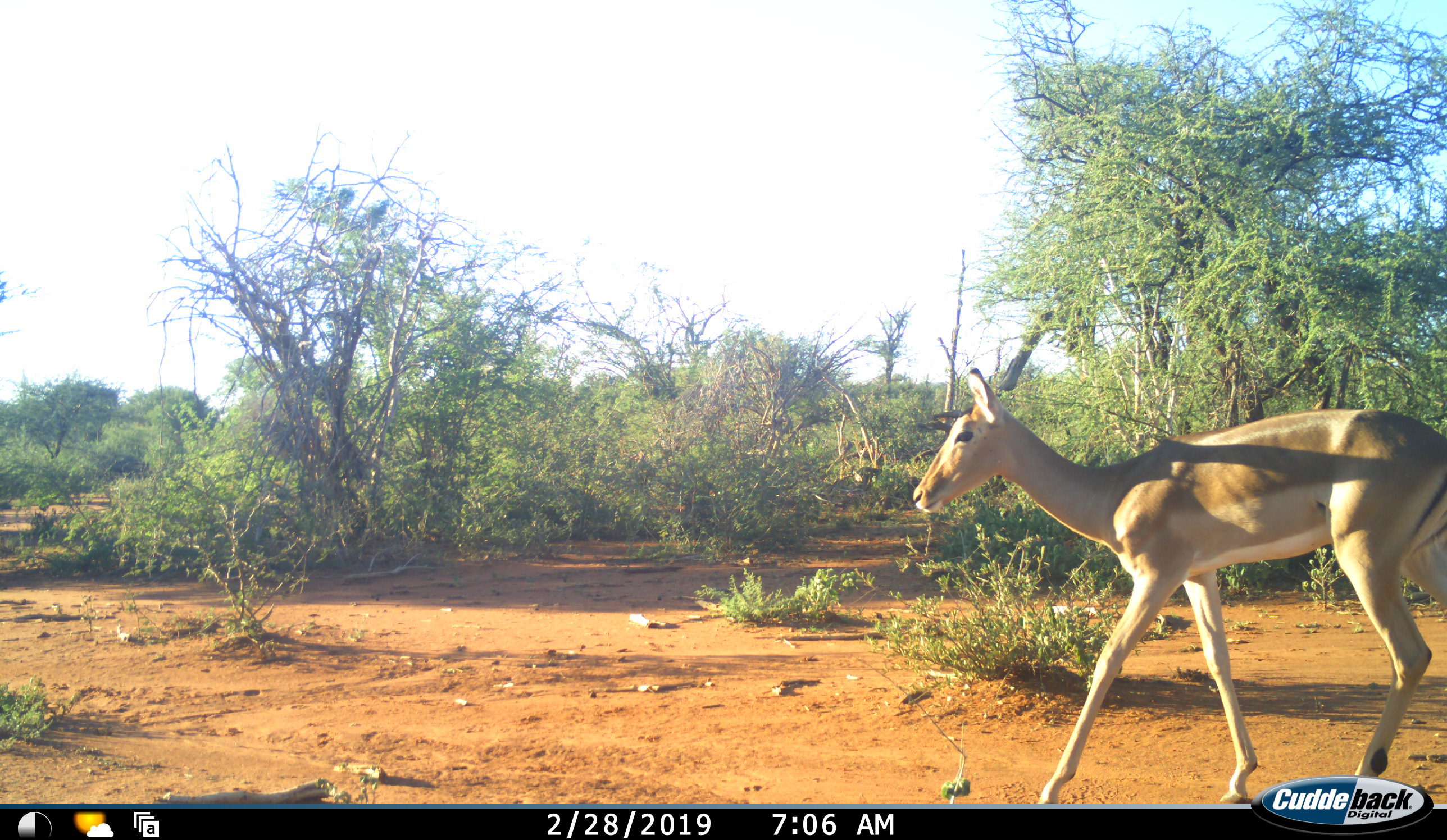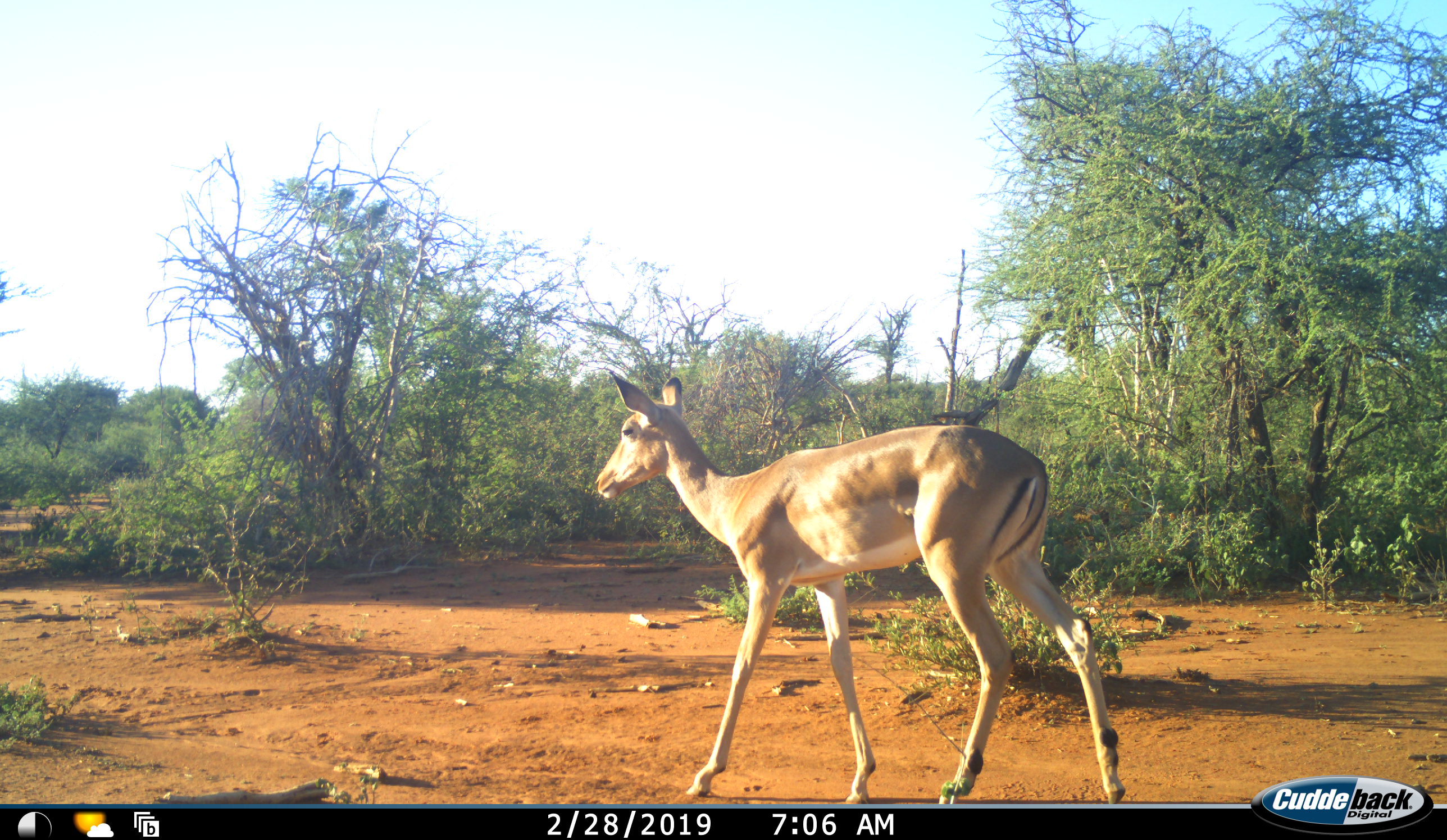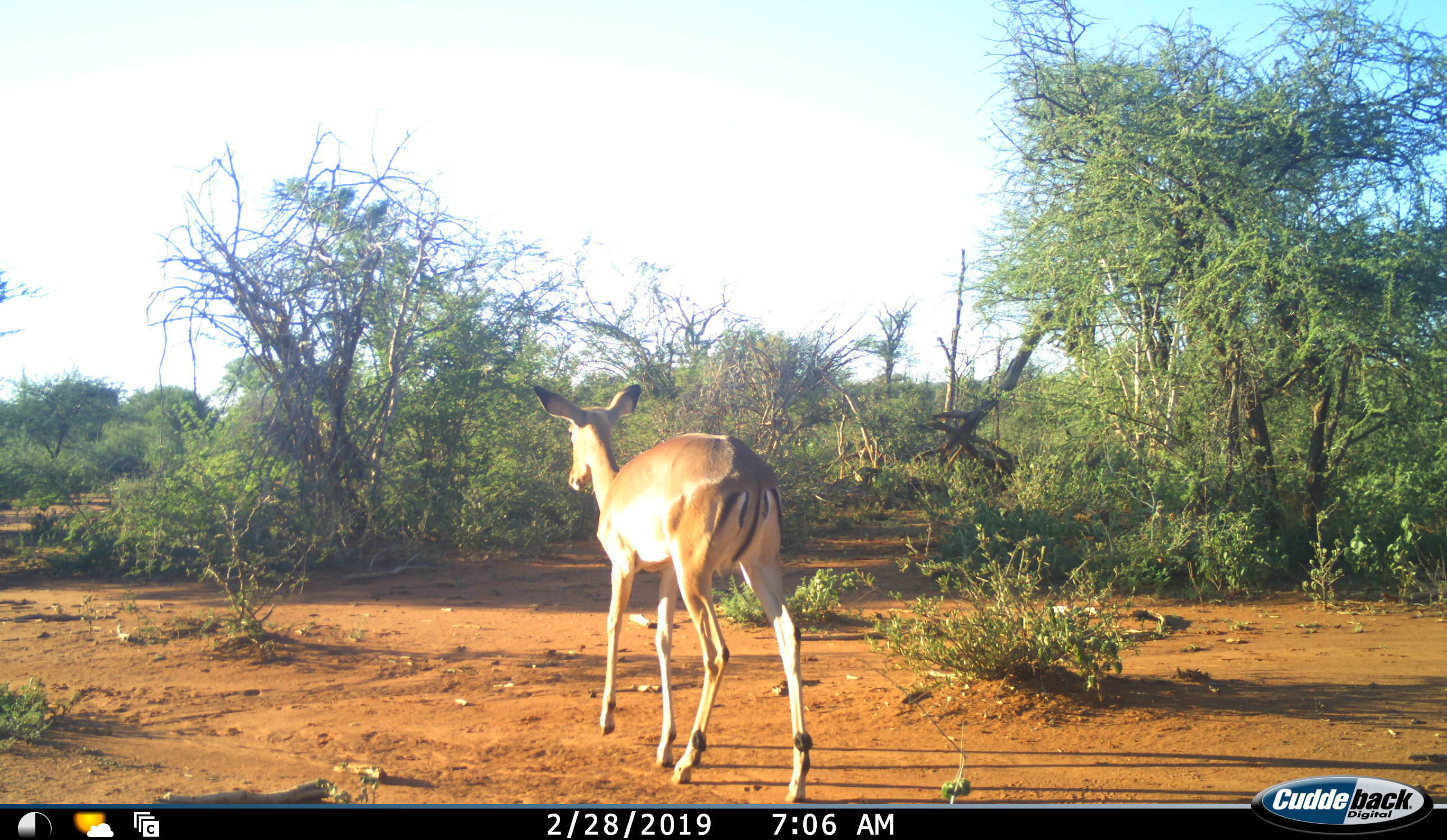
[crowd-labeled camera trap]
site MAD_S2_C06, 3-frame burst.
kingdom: Animalia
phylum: Chordata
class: Mammalia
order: Artiodactyla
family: Bovidae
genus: Aepyceros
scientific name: Aepyceros melampus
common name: impala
Impala (Aepyceros melampus), count 1. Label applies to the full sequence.